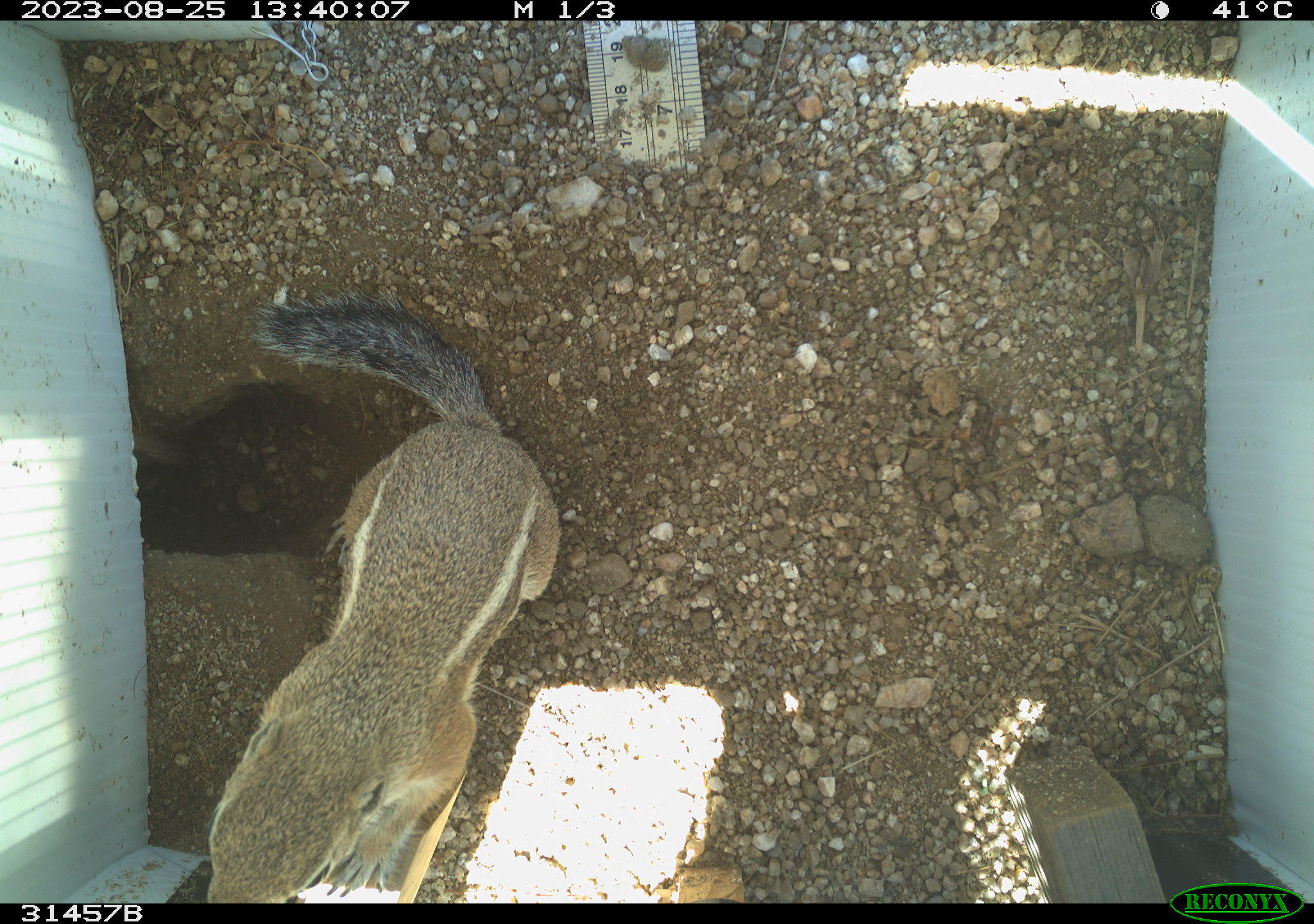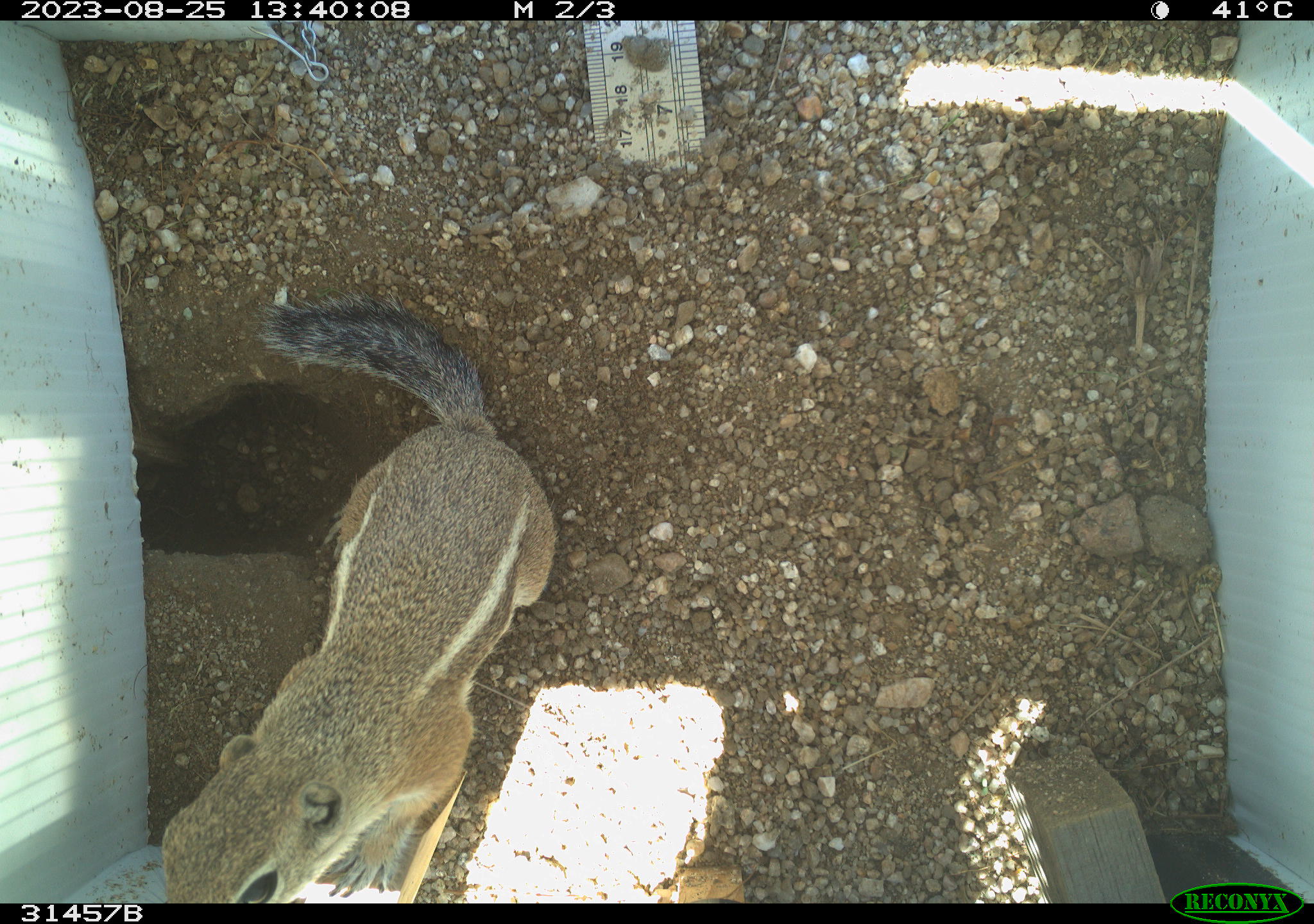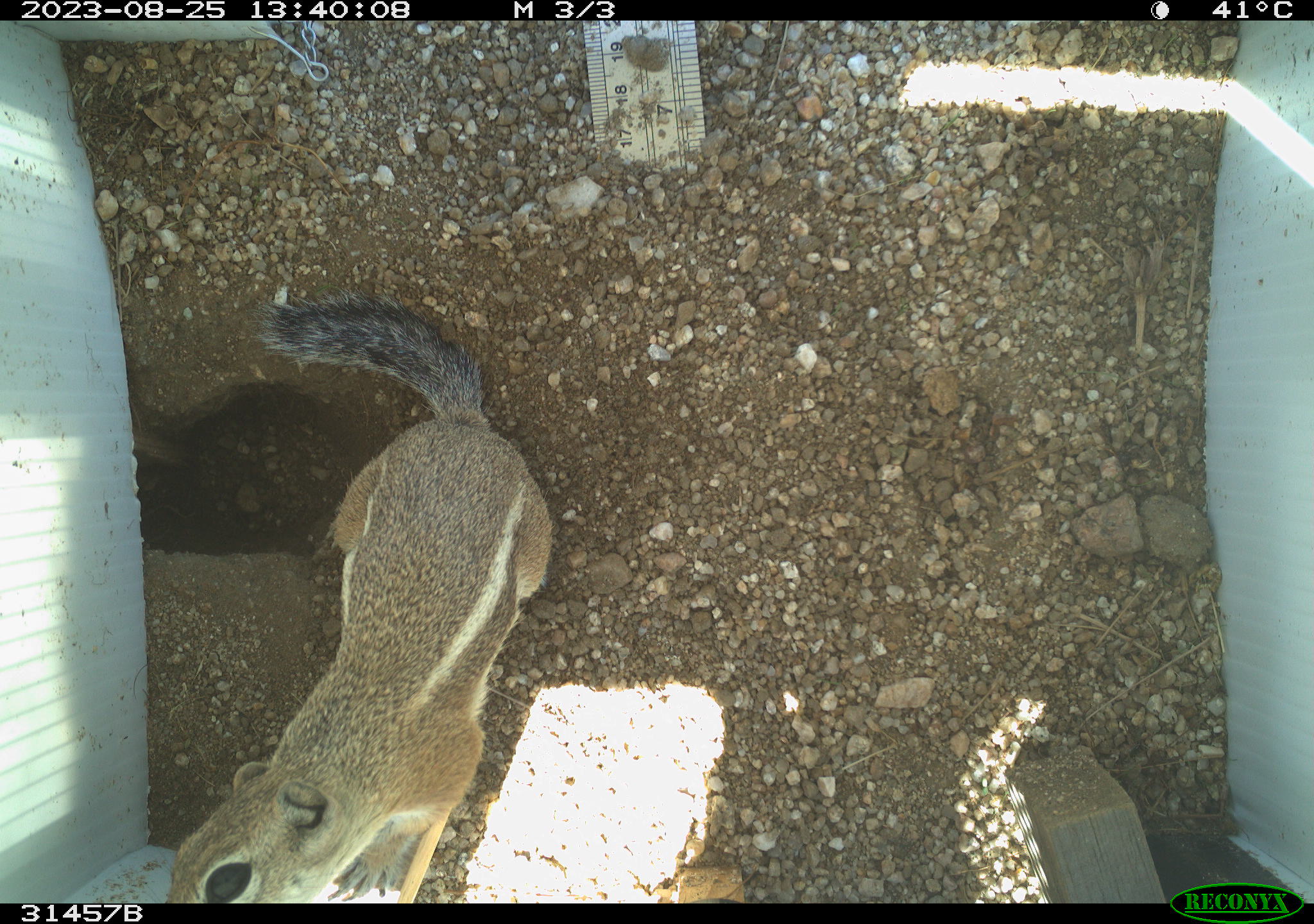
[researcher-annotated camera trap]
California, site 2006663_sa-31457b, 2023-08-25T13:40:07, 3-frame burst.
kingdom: Animalia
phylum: Chordata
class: Mammalia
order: Rodentia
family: Sciuridae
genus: Ammospermophilus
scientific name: Ammospermophilus leucurus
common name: white-tailed antelope squirrel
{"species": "white-tailed antelope squirrel (Ammospermophilus leucurus)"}